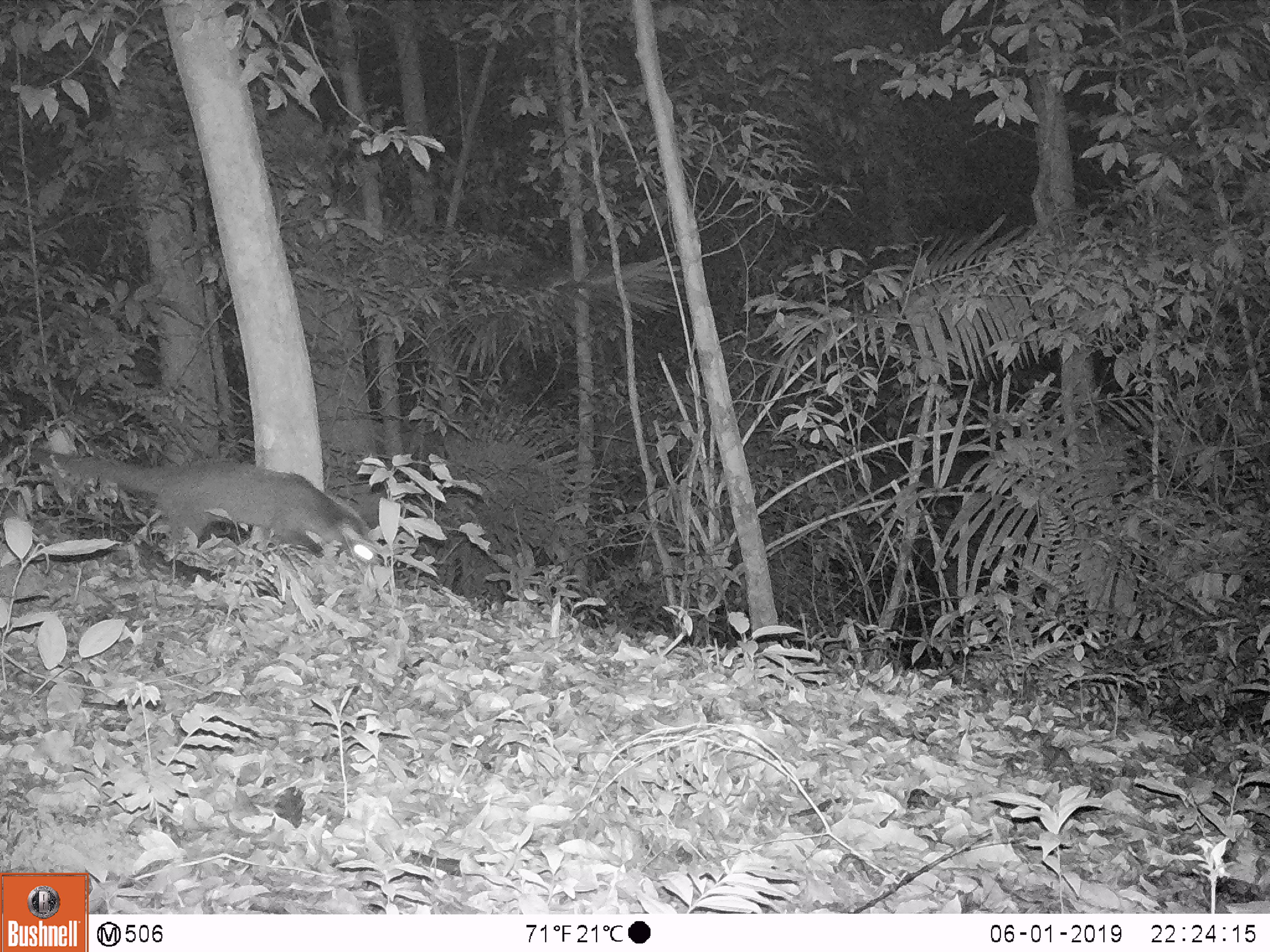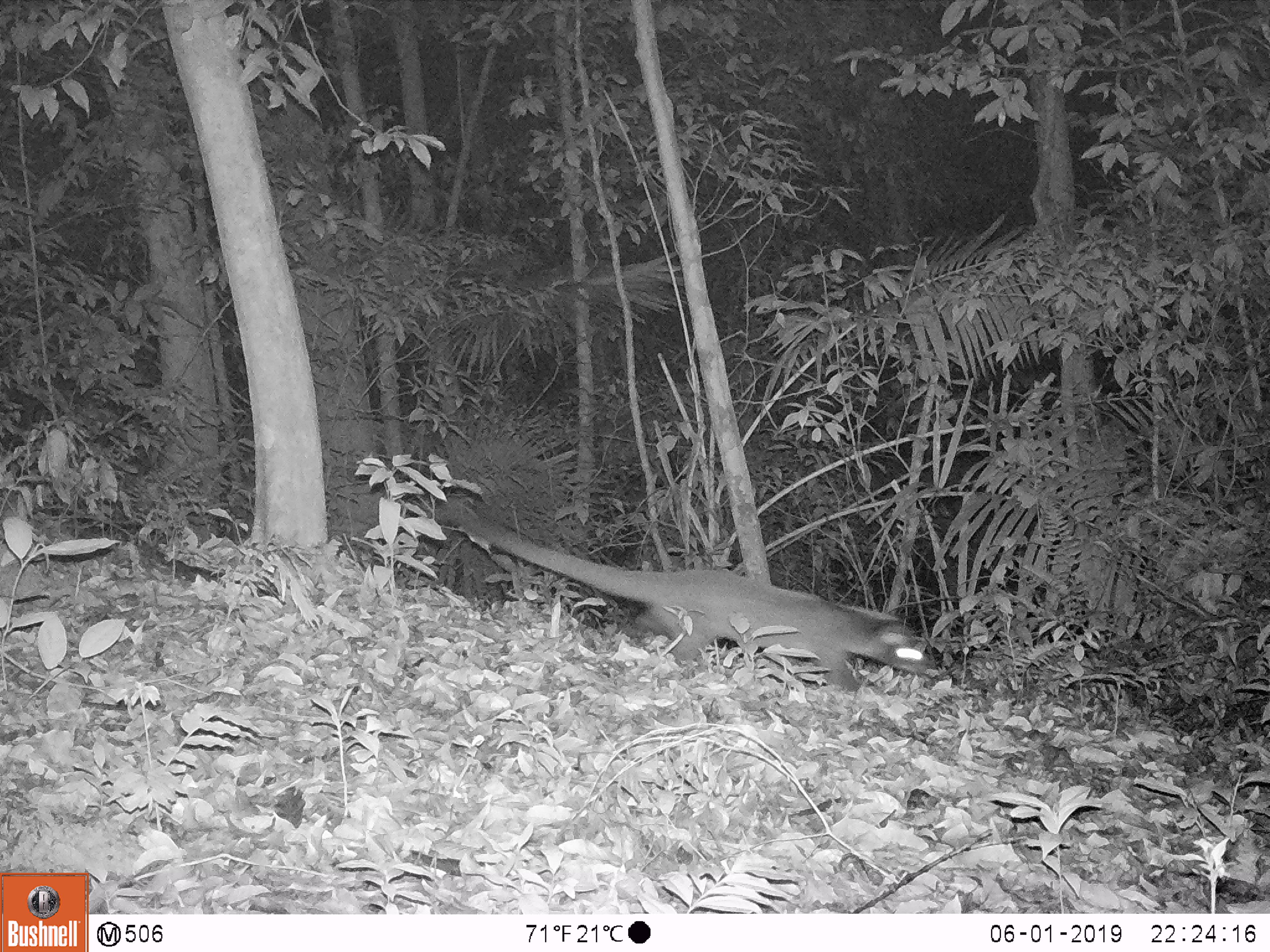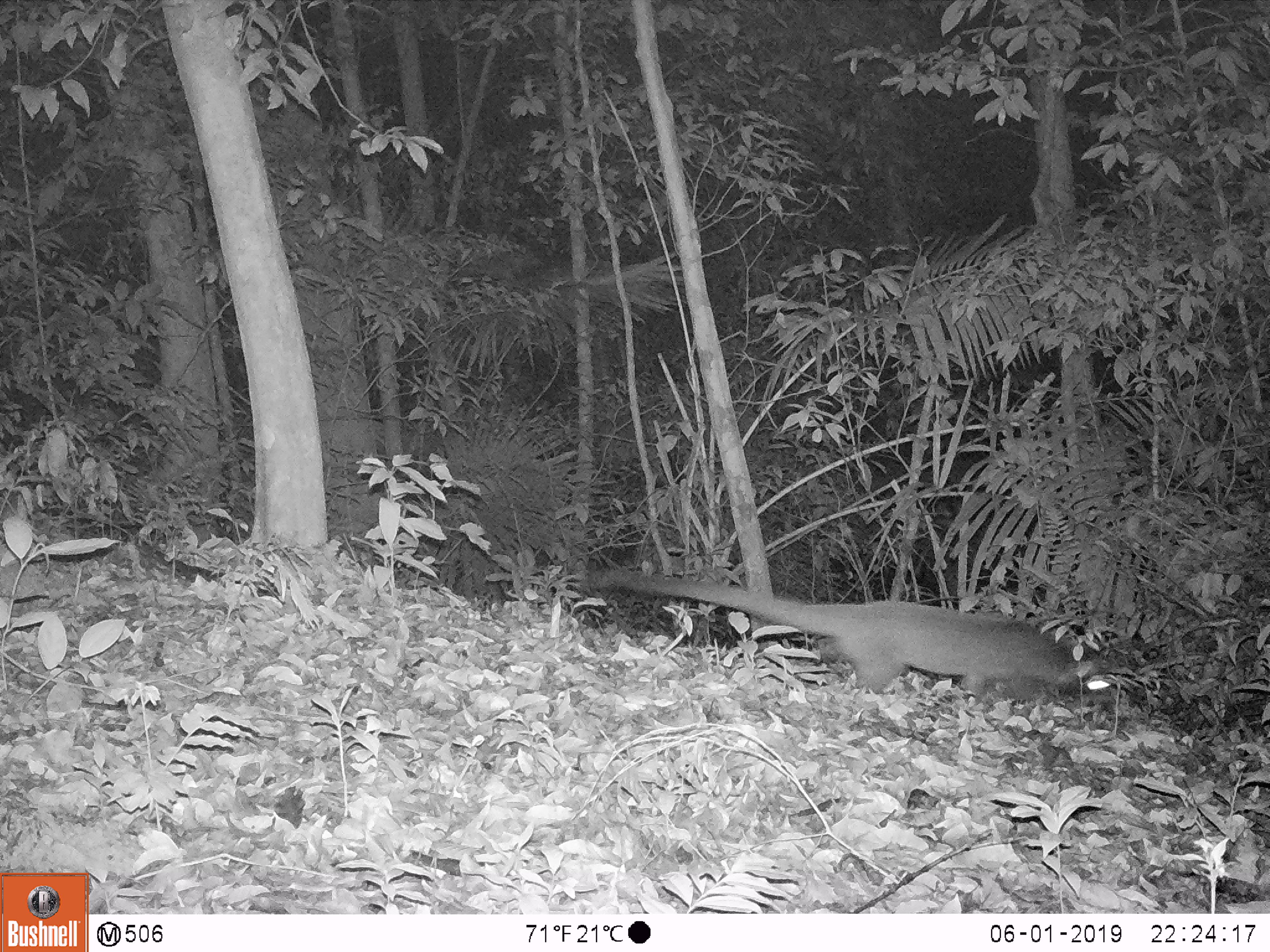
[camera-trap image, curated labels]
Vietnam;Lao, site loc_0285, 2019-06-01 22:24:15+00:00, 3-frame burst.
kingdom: Animalia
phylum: Chordata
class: Mammalia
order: Carnivora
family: Viverridae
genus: Paguma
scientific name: Paguma larvata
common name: masked palm civet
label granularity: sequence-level